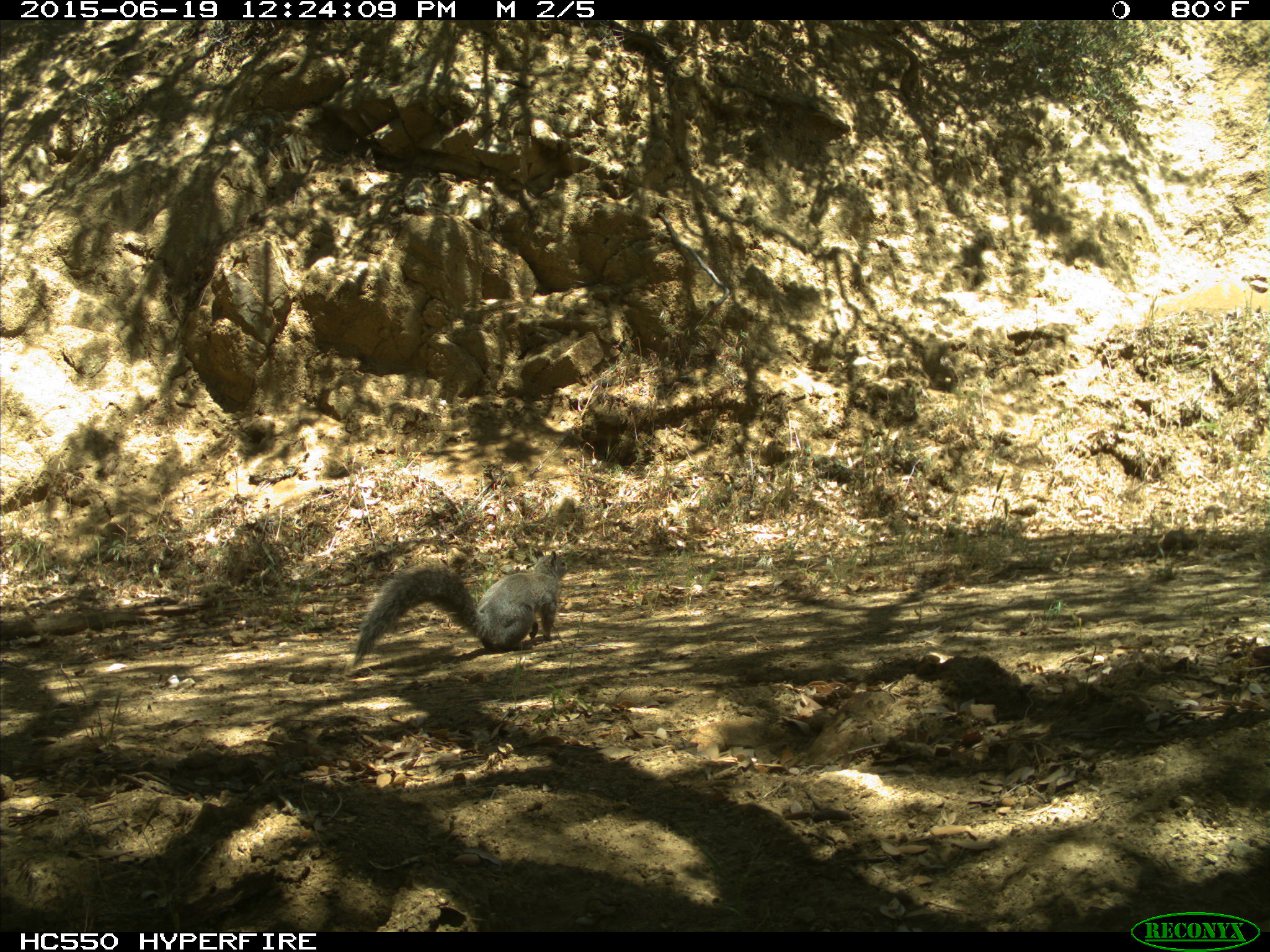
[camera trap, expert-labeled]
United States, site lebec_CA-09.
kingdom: Animalia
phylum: Chordata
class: Mammalia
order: Rodentia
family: Sciuridae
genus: Sciurus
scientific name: Sciurus carolinensis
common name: eastern gray squirrel